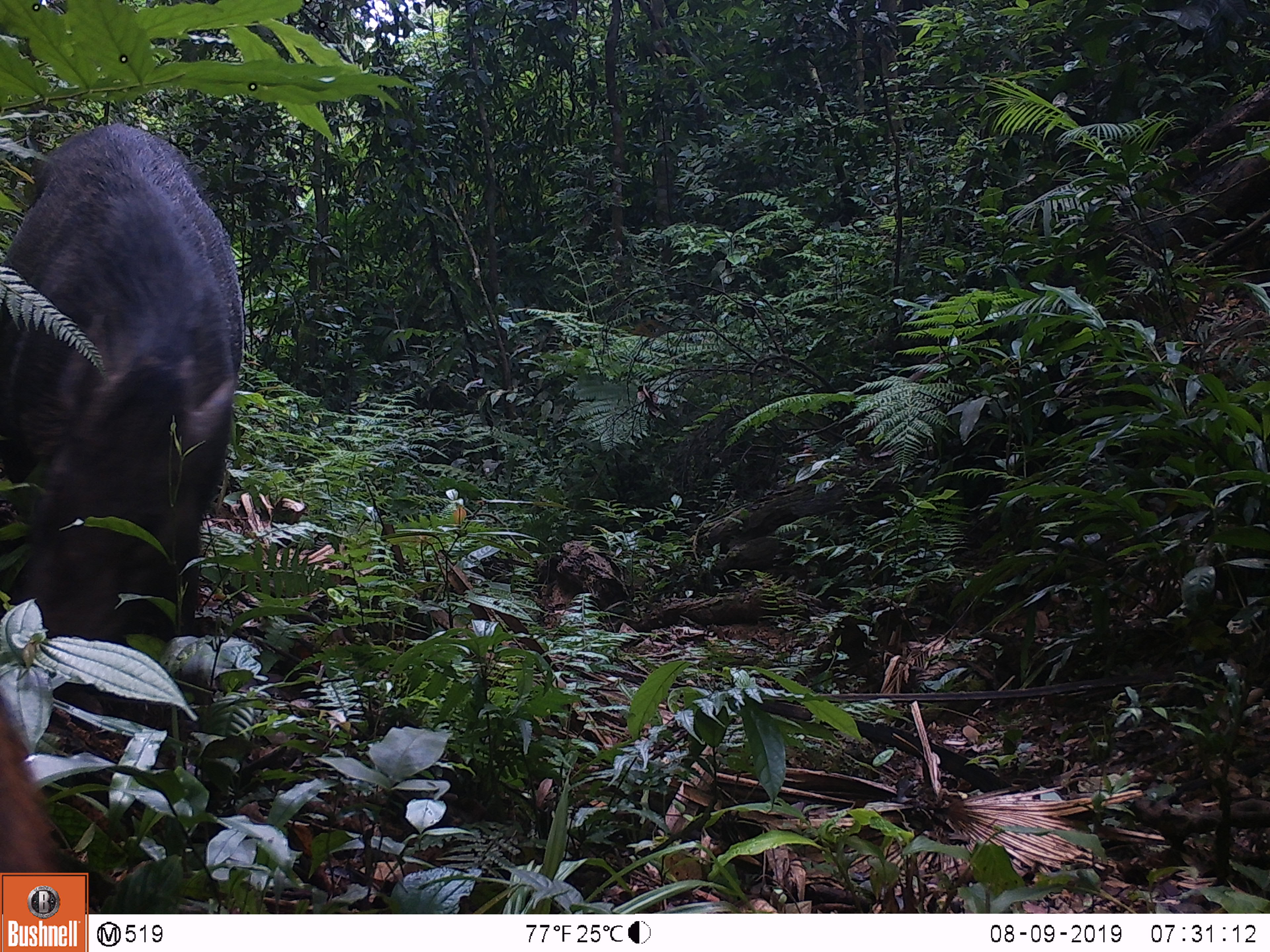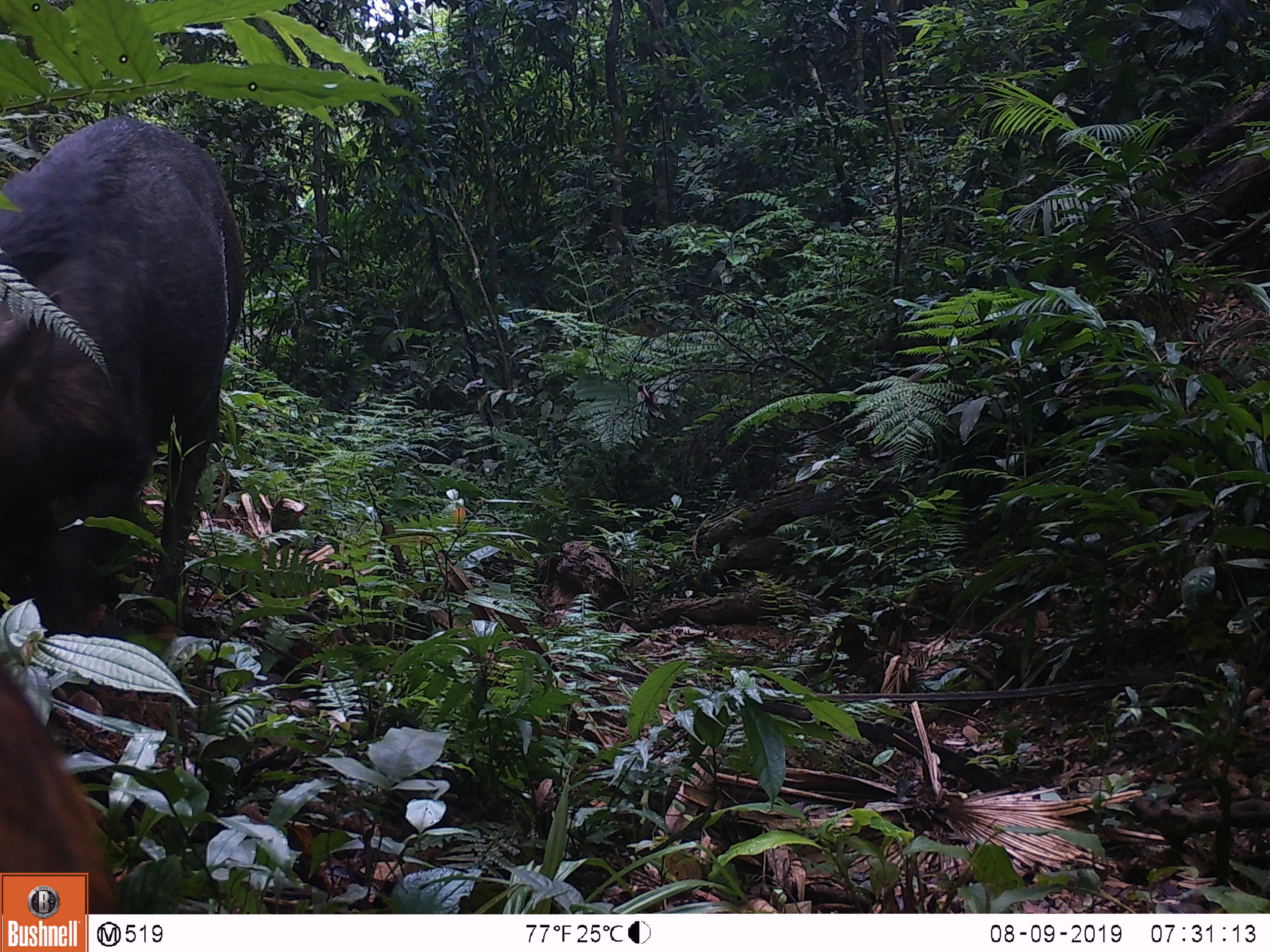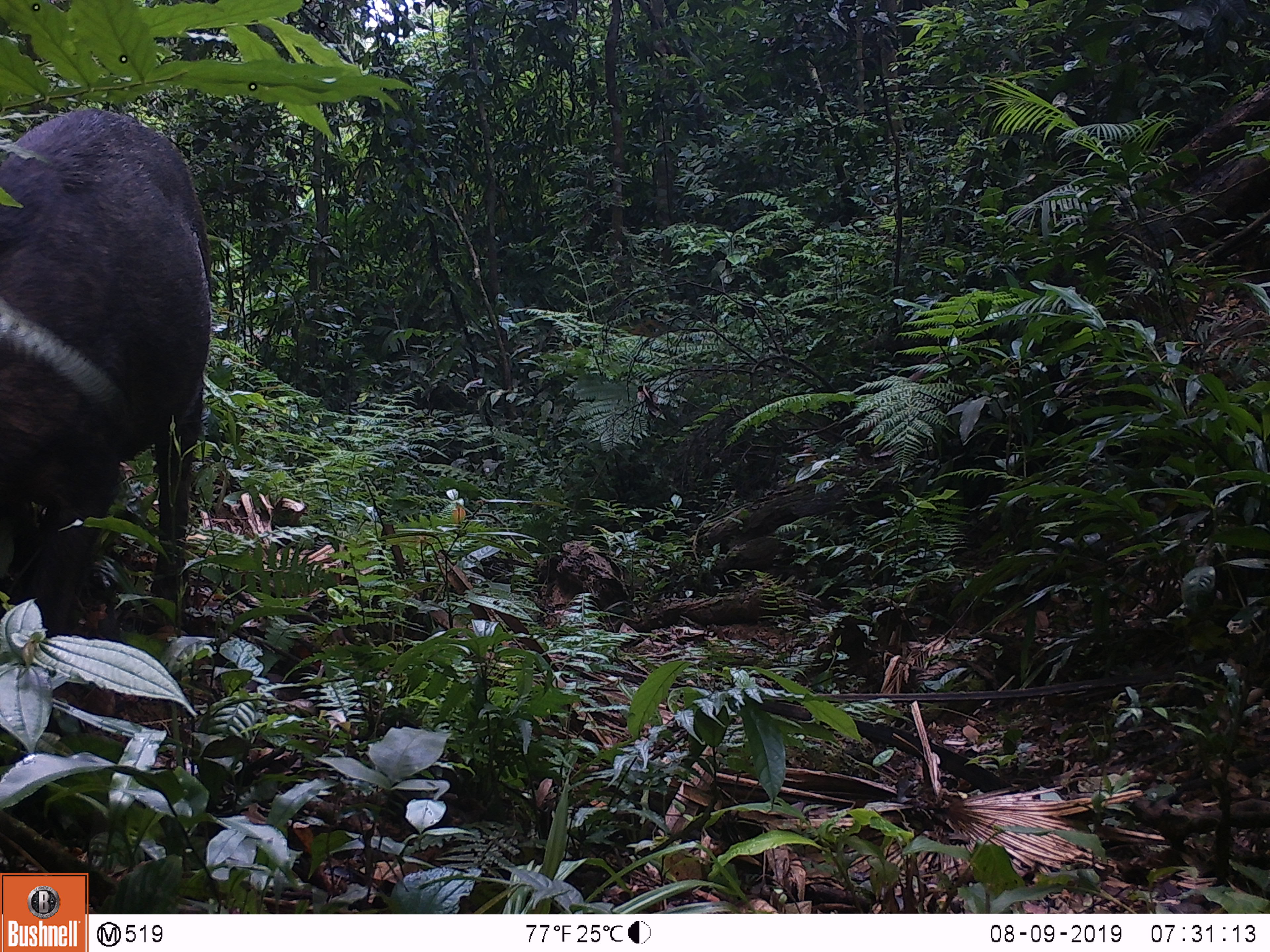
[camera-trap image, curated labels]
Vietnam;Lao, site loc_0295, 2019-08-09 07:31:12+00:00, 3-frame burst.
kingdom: Animalia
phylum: Chordata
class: Mammalia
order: Artiodactyla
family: Suidae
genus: Sus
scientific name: Sus scrofa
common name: eurasian wild pig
Eurasian wild pig (Sus scrofa). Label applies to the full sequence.